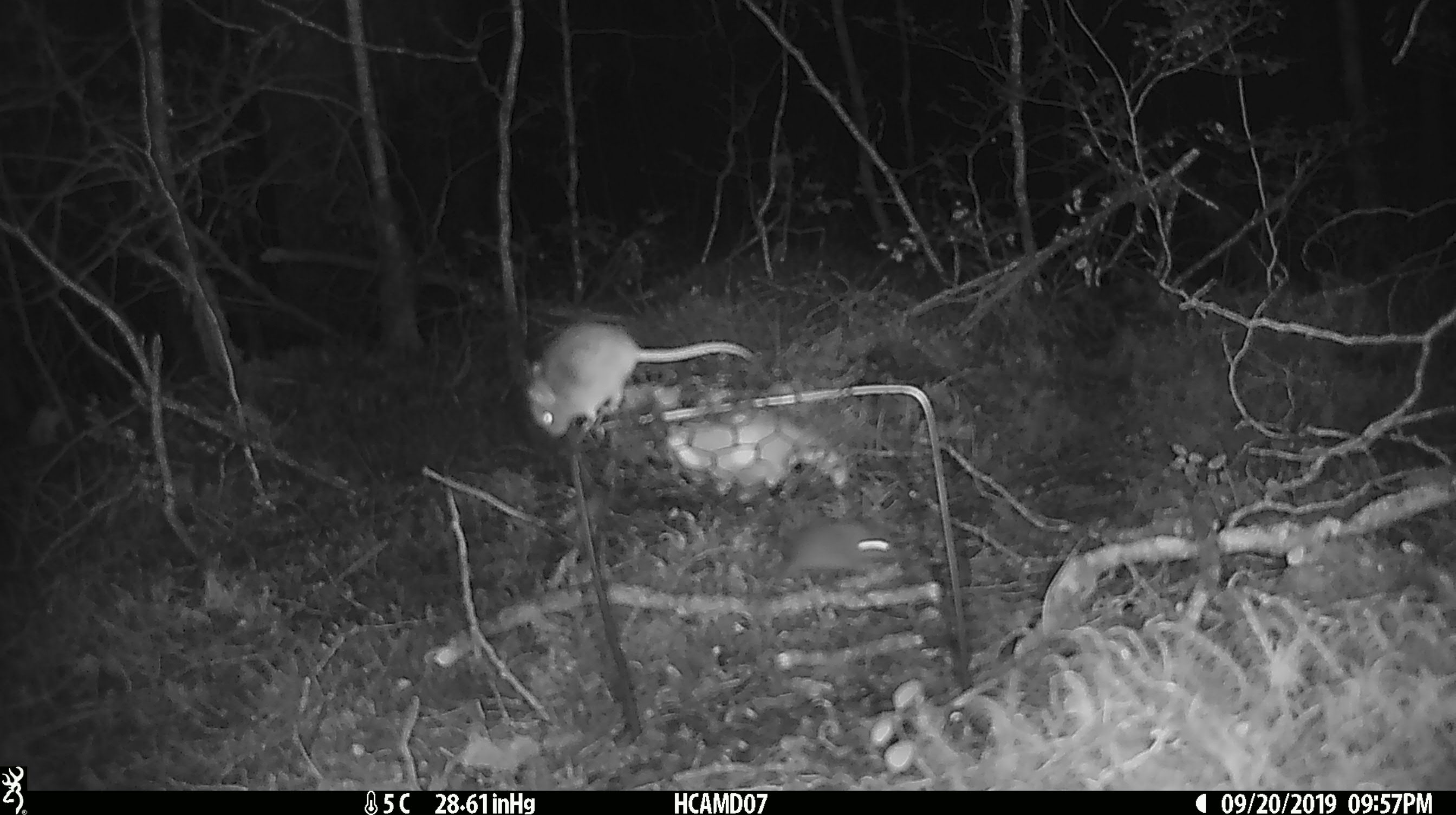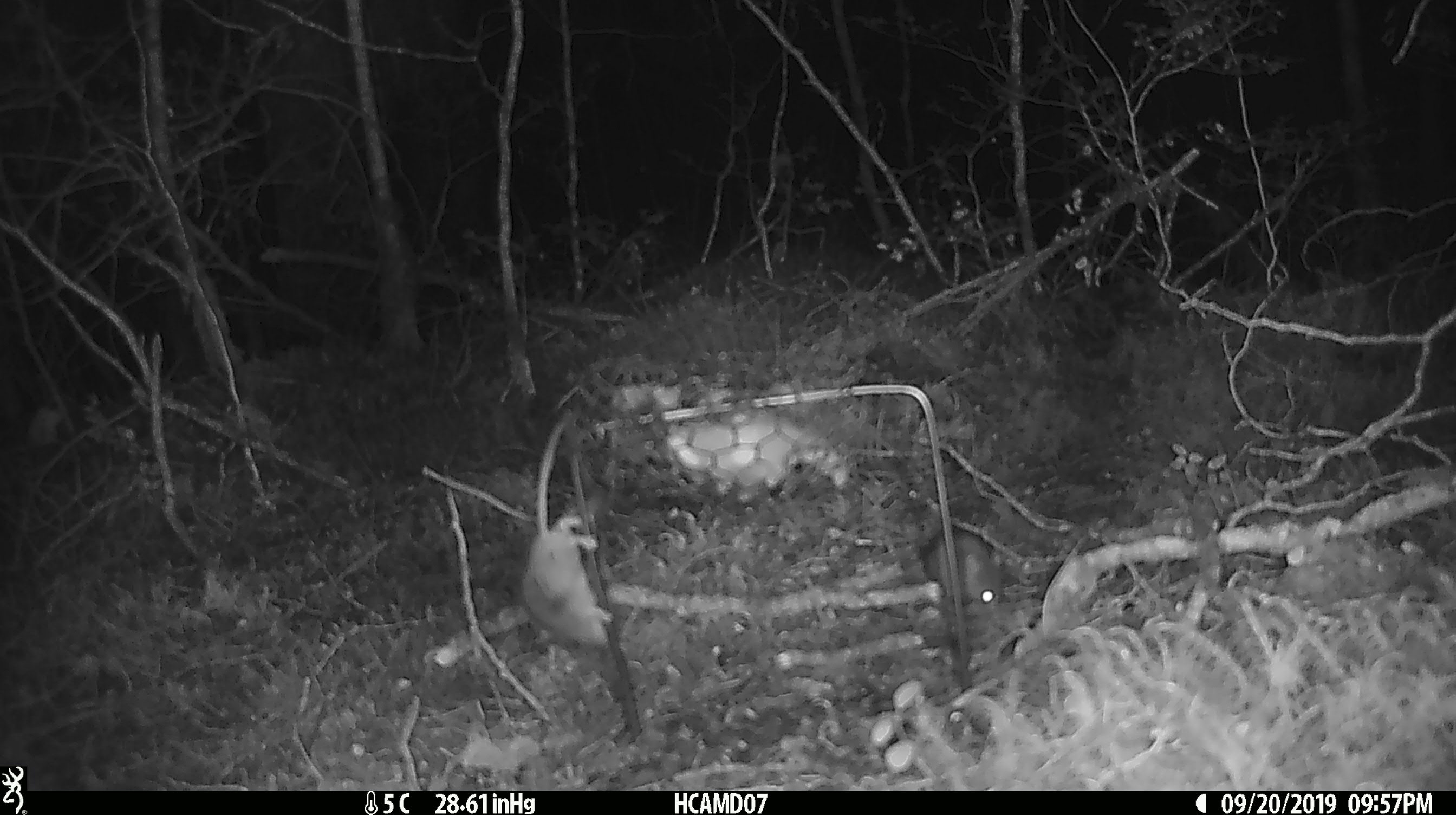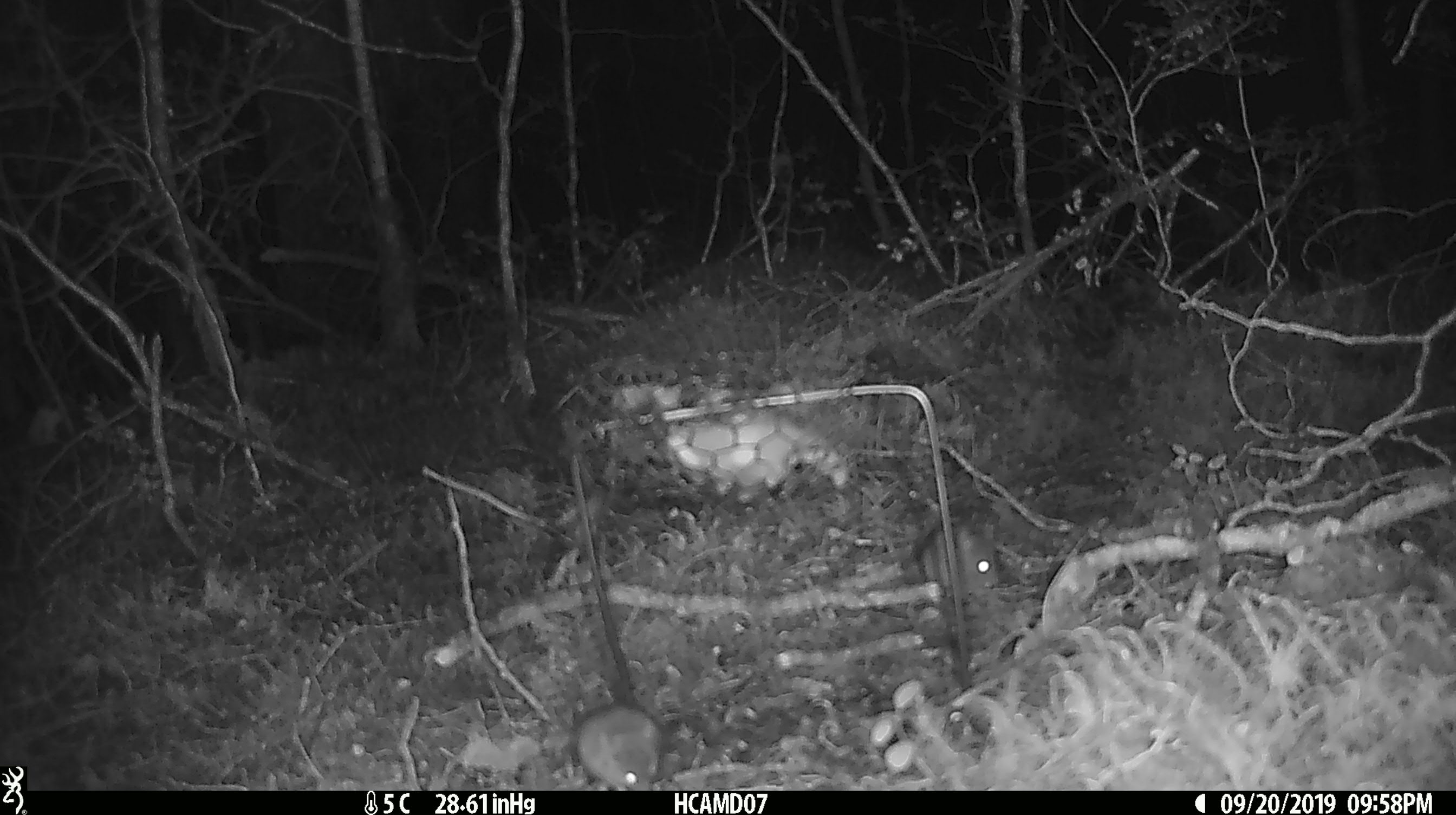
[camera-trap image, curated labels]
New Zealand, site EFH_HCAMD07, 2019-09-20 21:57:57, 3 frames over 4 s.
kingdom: Animalia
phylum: Chordata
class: Mammalia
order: Rodentia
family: Muridae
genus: Mus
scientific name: Mus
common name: mouse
Mouse (Mus).